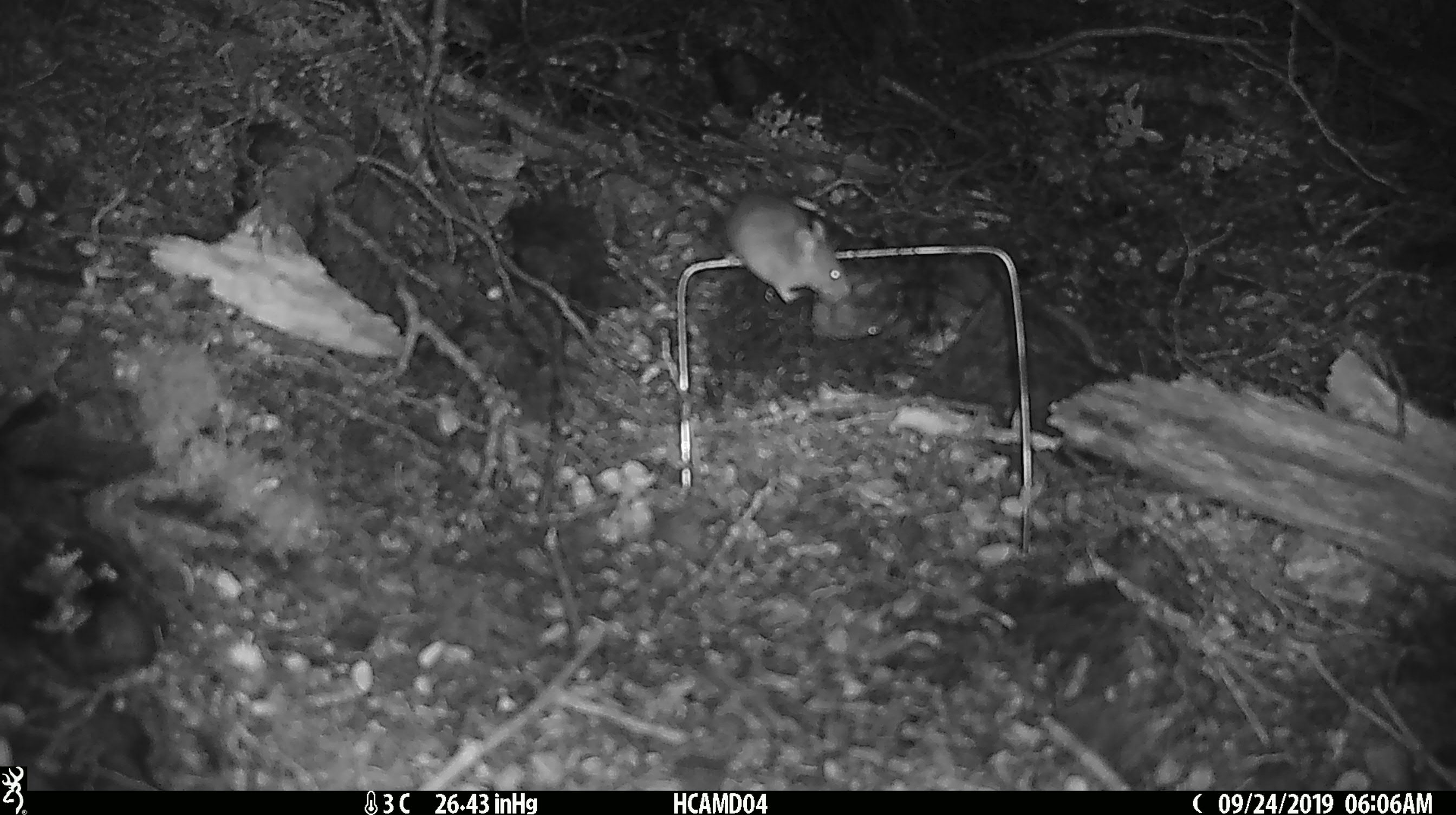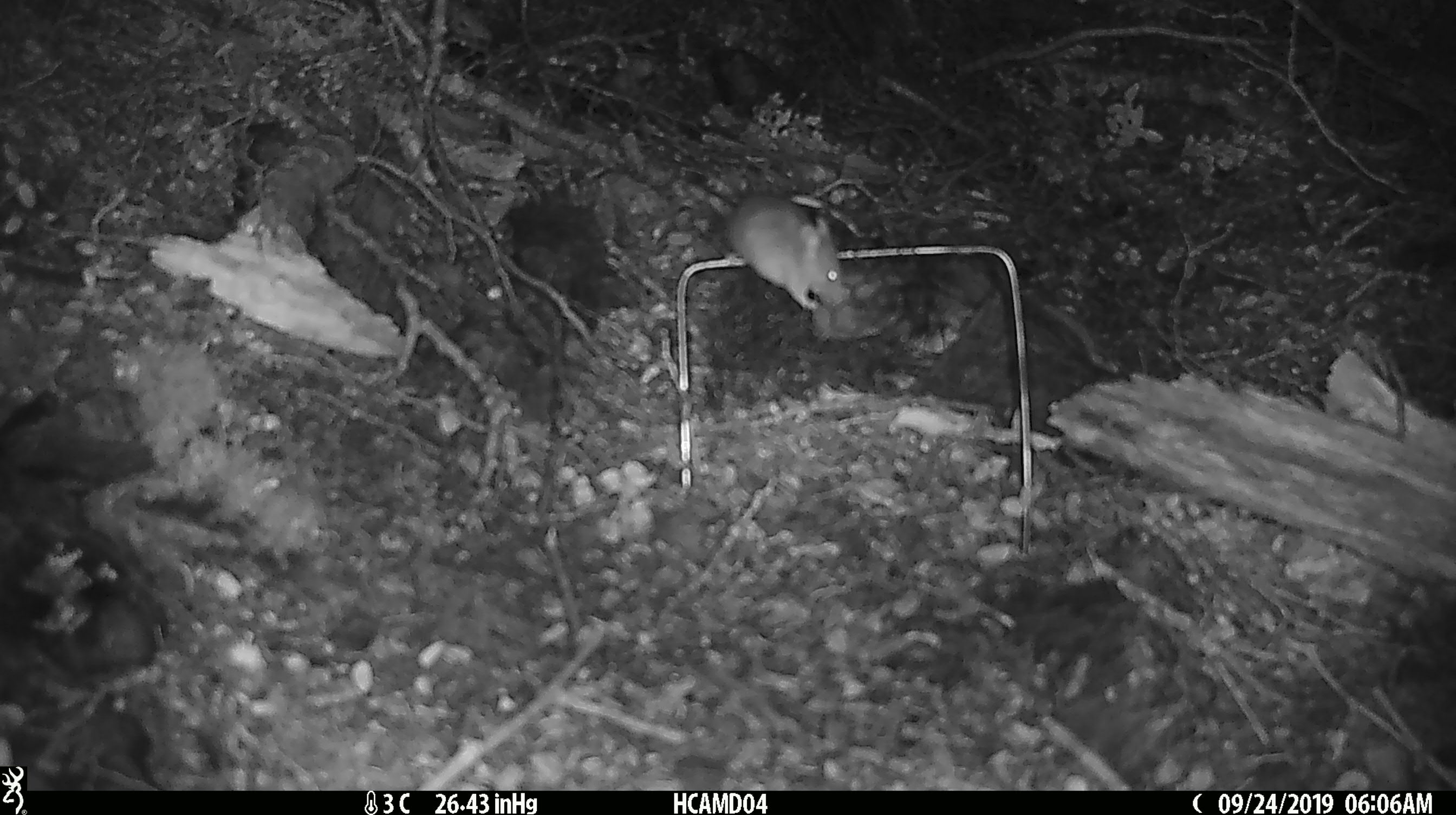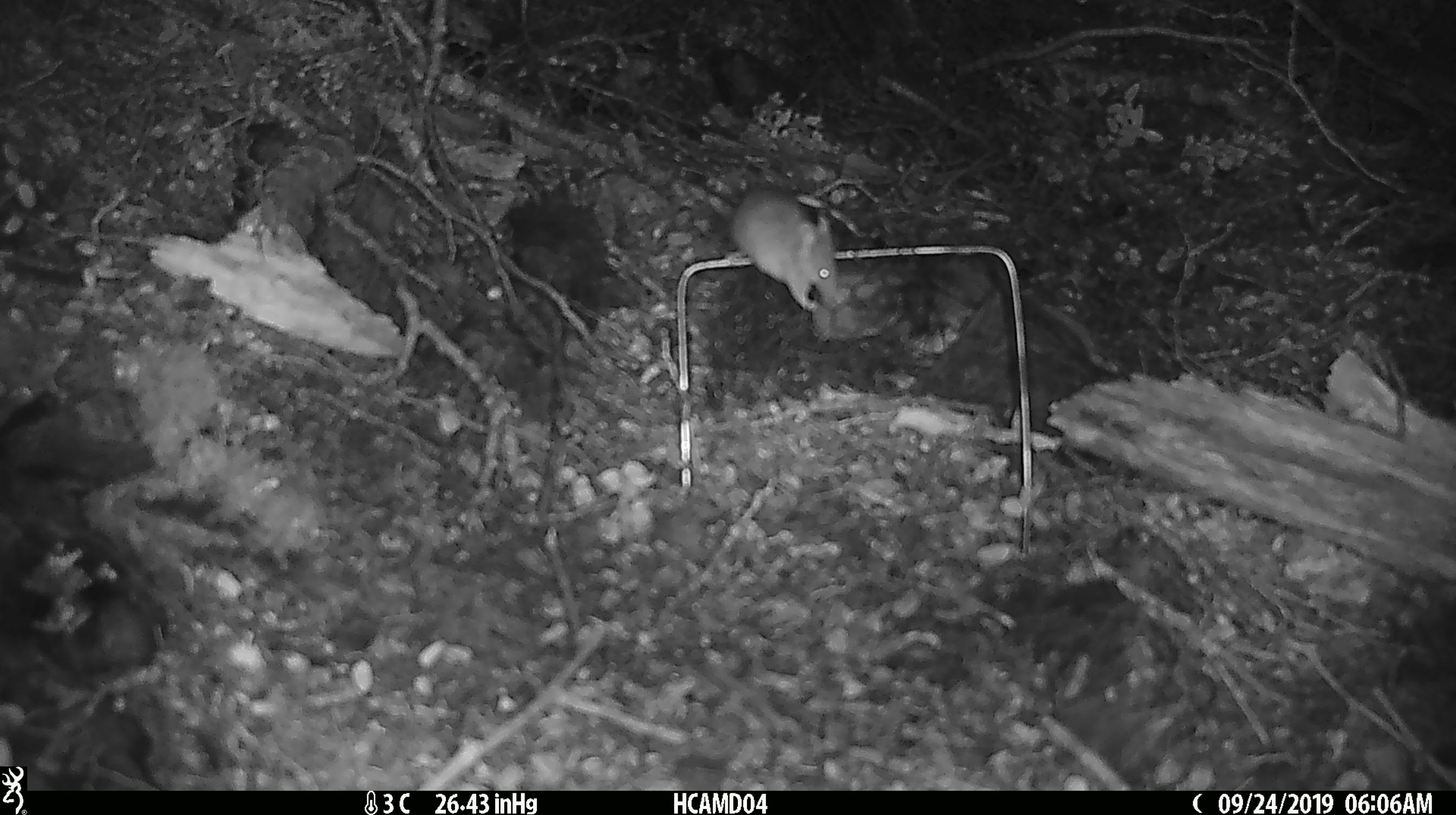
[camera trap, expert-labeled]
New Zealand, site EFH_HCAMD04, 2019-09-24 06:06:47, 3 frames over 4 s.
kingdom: Animalia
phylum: Chordata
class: Mammalia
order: Rodentia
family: Muridae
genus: Mus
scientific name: Mus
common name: mouse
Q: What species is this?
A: Mouse (Mus).